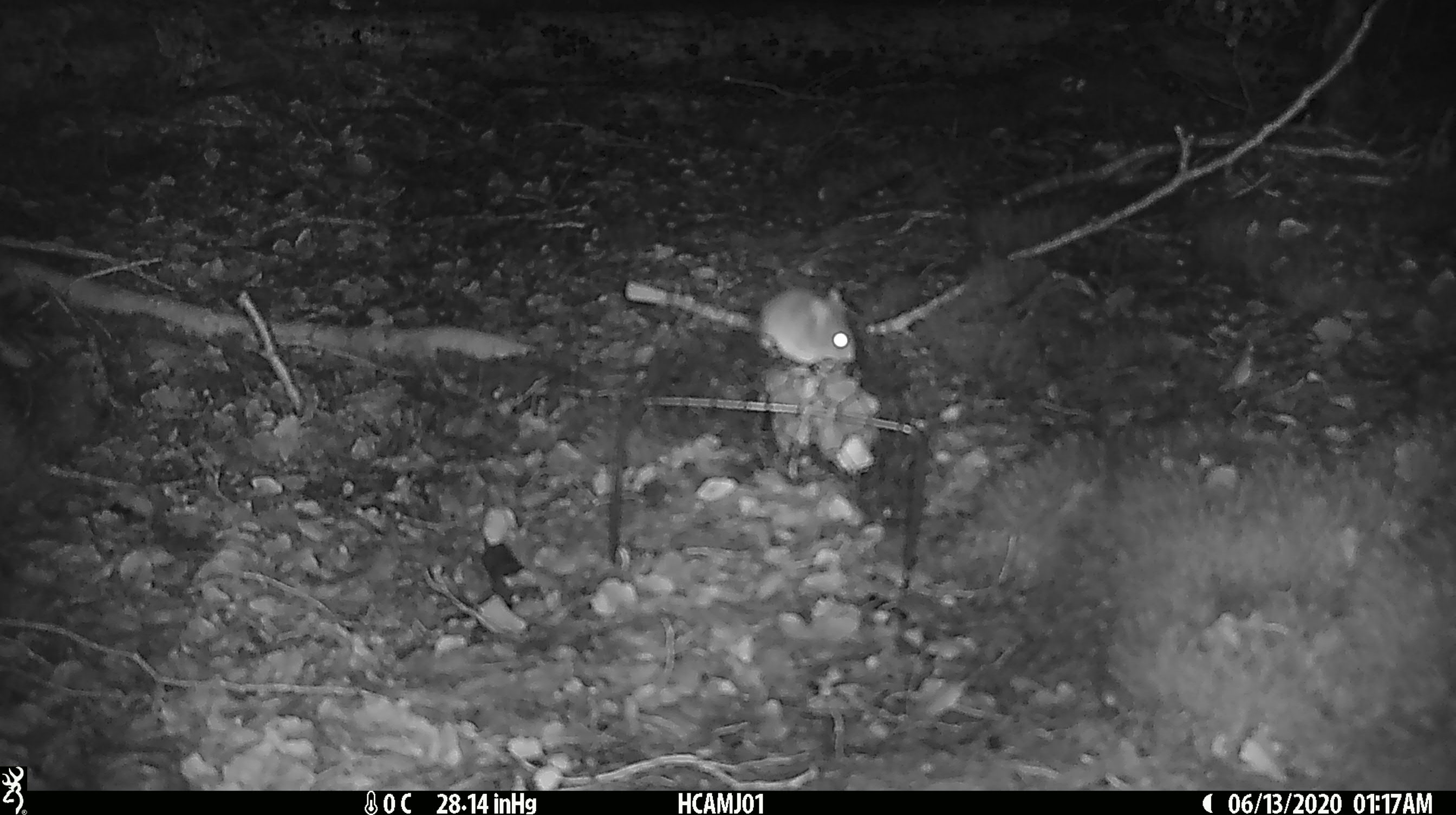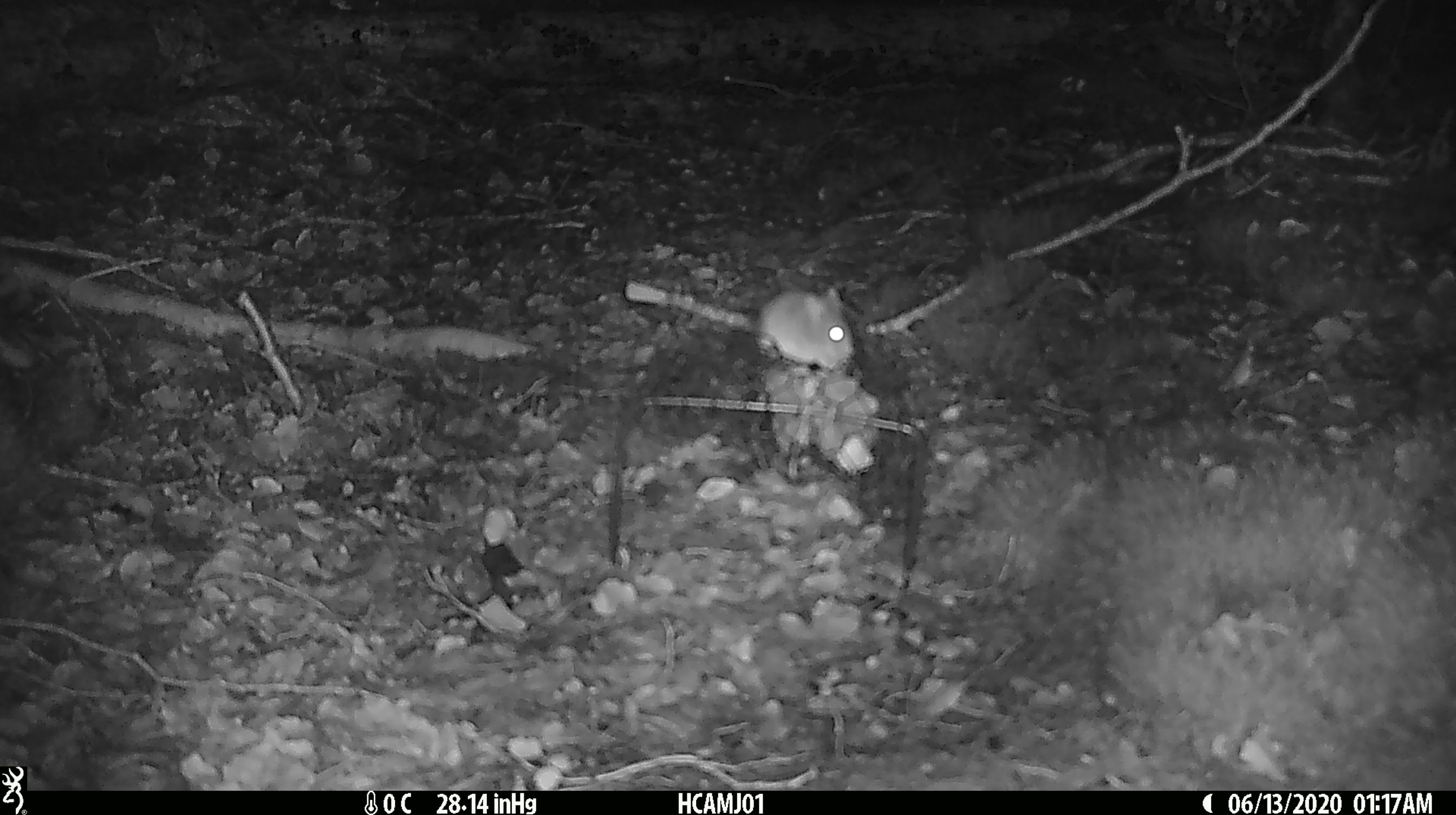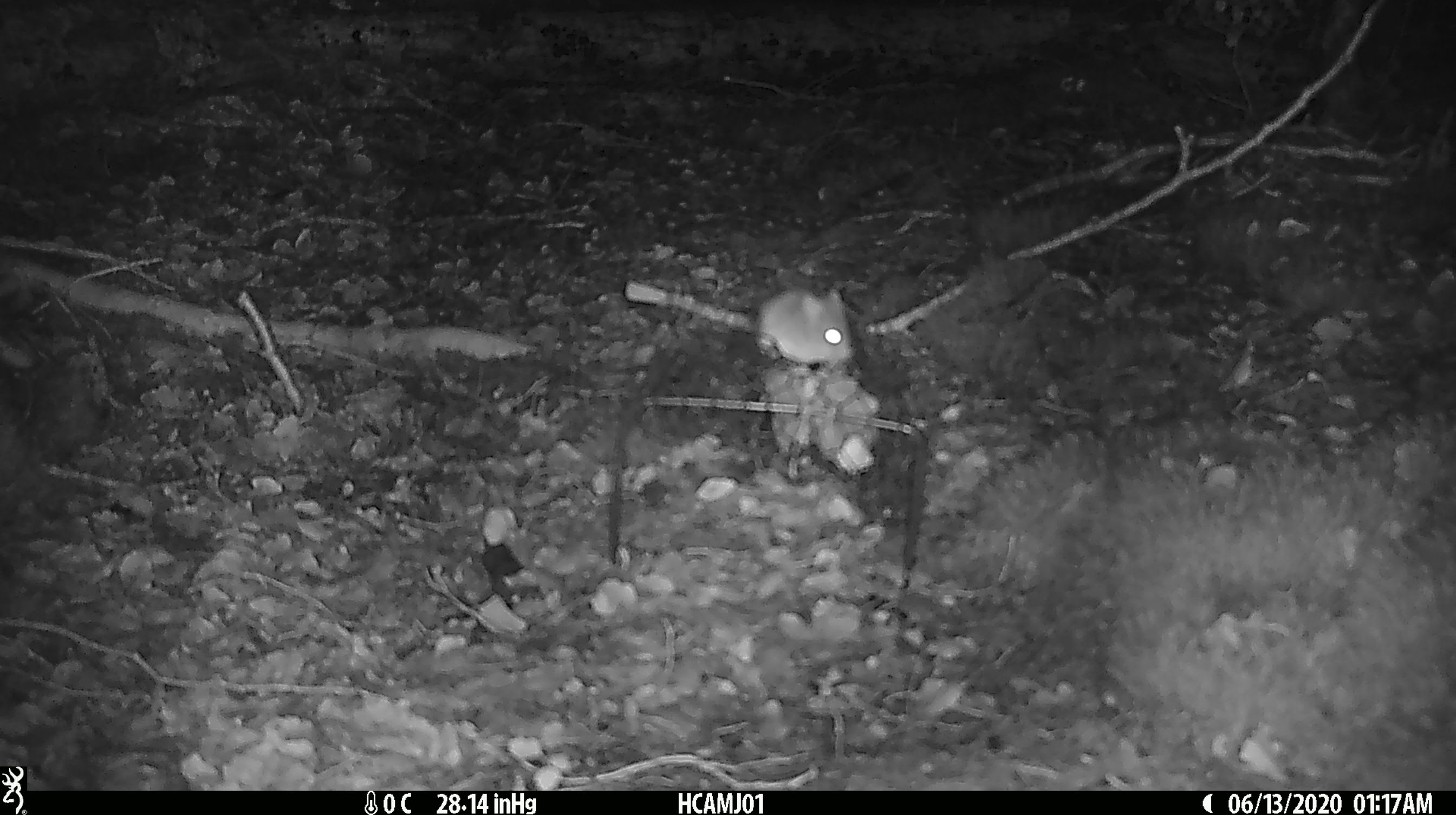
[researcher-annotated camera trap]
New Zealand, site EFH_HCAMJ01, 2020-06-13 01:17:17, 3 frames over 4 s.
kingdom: Animalia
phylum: Chordata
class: Mammalia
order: Rodentia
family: Muridae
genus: Mus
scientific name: Mus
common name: mouse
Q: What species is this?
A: Mouse (Mus).